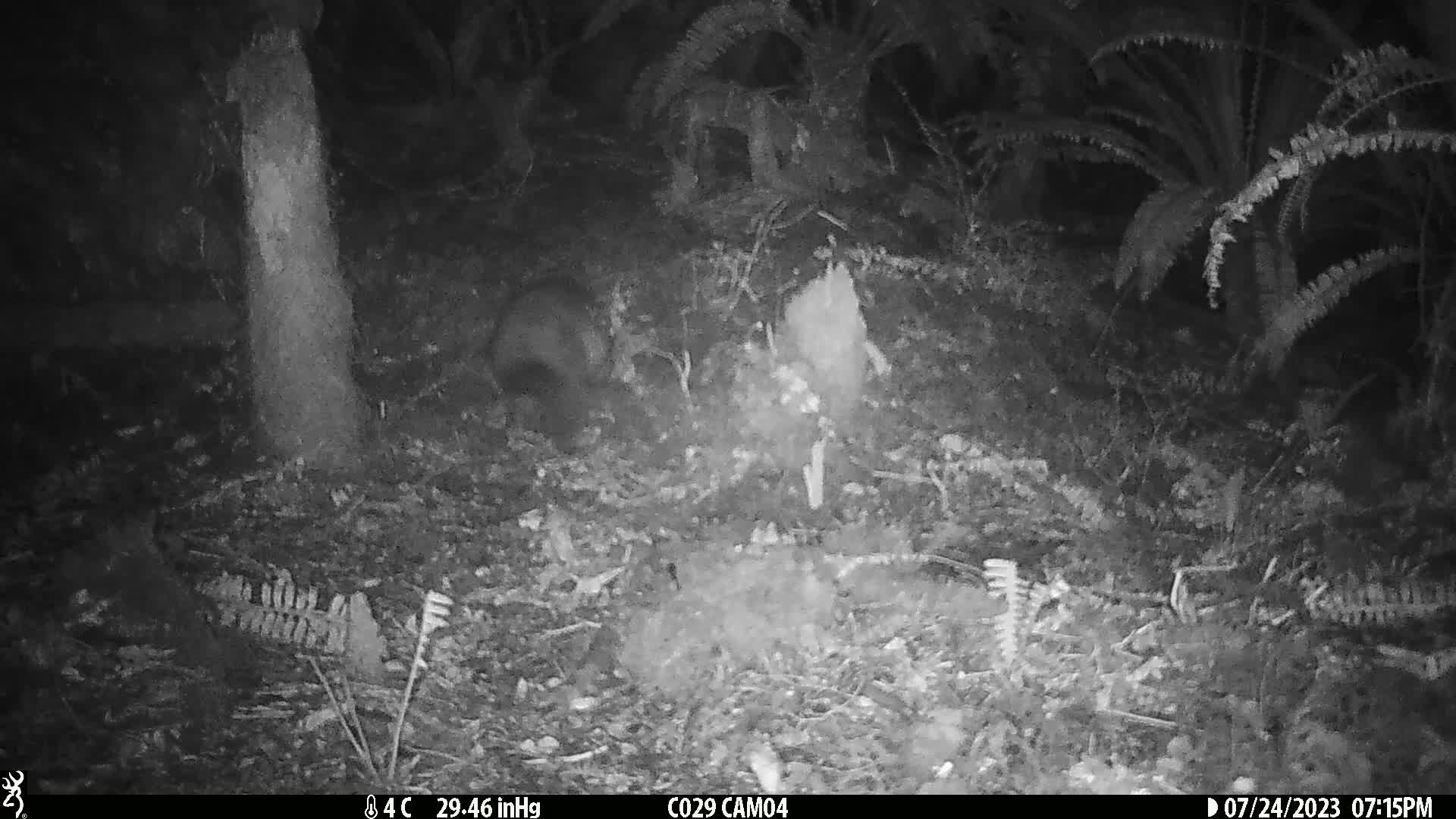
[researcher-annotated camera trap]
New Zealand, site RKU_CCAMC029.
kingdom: Animalia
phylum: Chordata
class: Mammalia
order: Diprotodontia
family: Phalangeridae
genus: Trichosurus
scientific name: Trichosurus vulpecula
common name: common brushtail possum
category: possum